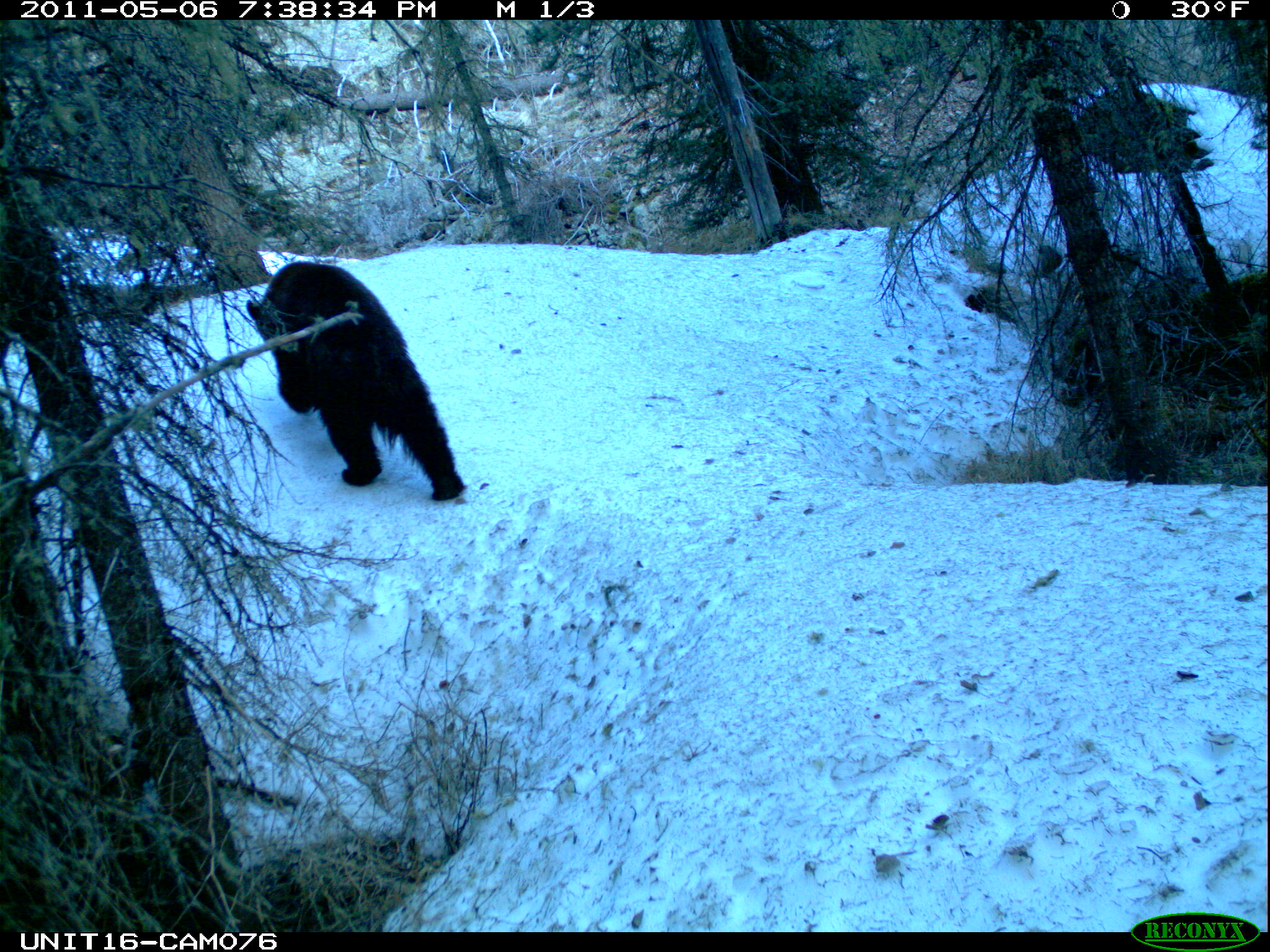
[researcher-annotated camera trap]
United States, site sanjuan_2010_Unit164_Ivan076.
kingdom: Animalia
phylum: Chordata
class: Mammalia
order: Carnivora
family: Ursidae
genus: Ursus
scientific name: Ursus americanus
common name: american black bear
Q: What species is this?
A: Ursus americanus (american black bear).